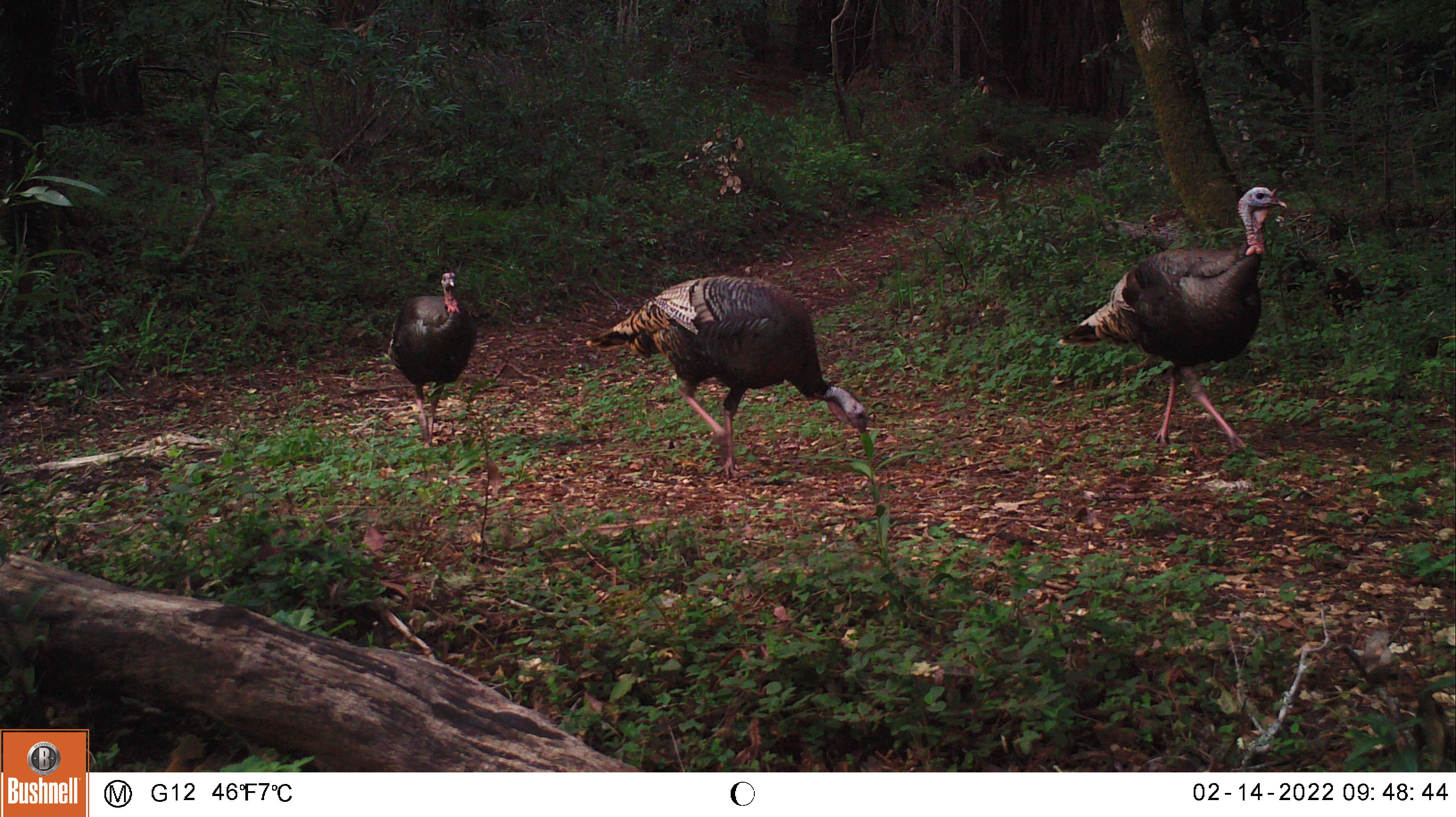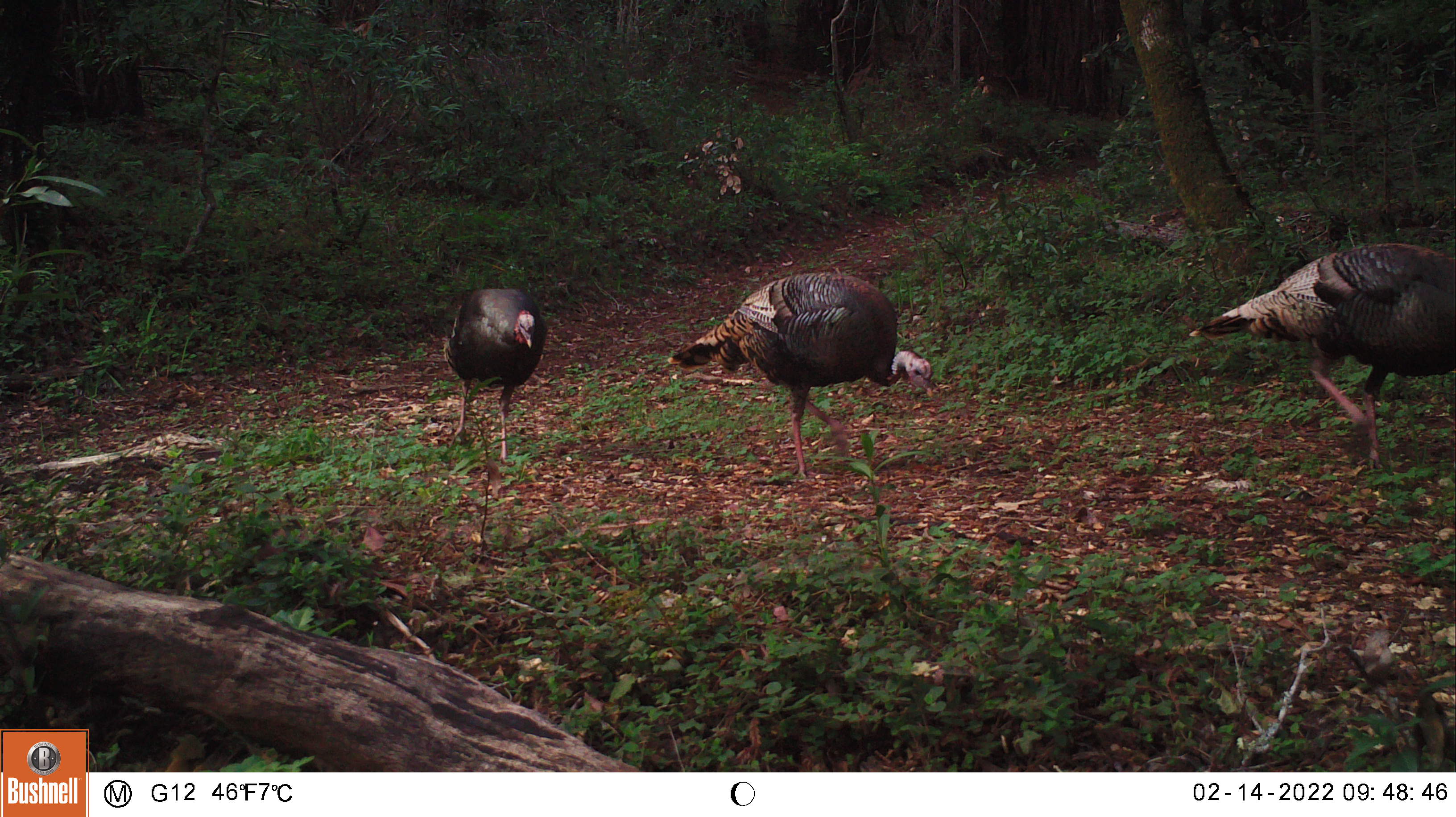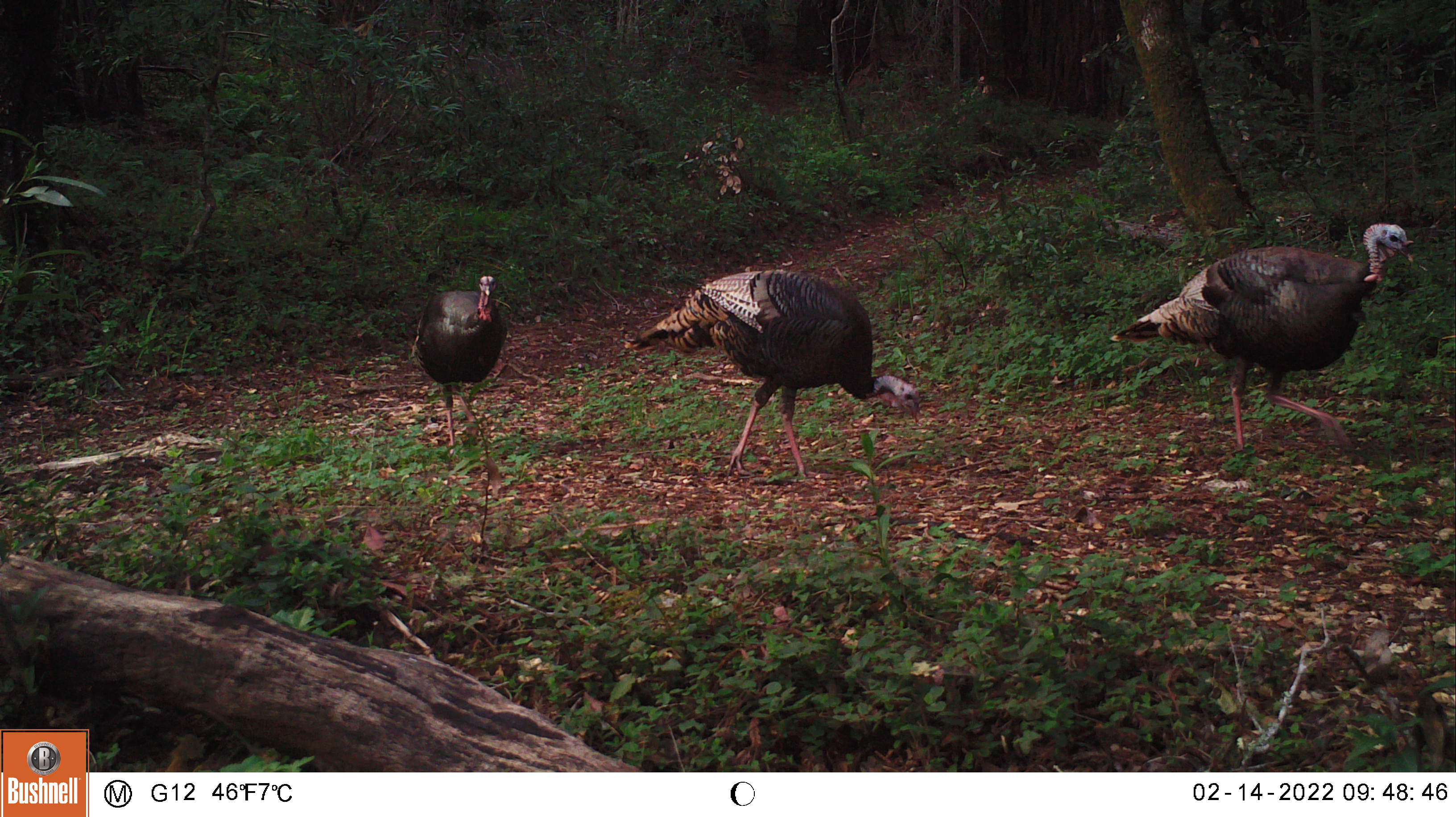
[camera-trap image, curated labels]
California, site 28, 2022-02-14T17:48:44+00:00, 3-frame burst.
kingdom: Animalia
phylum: Chordata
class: Aves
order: Galliformes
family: Phasianidae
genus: Meleagris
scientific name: Meleagris gallopavo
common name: turkey